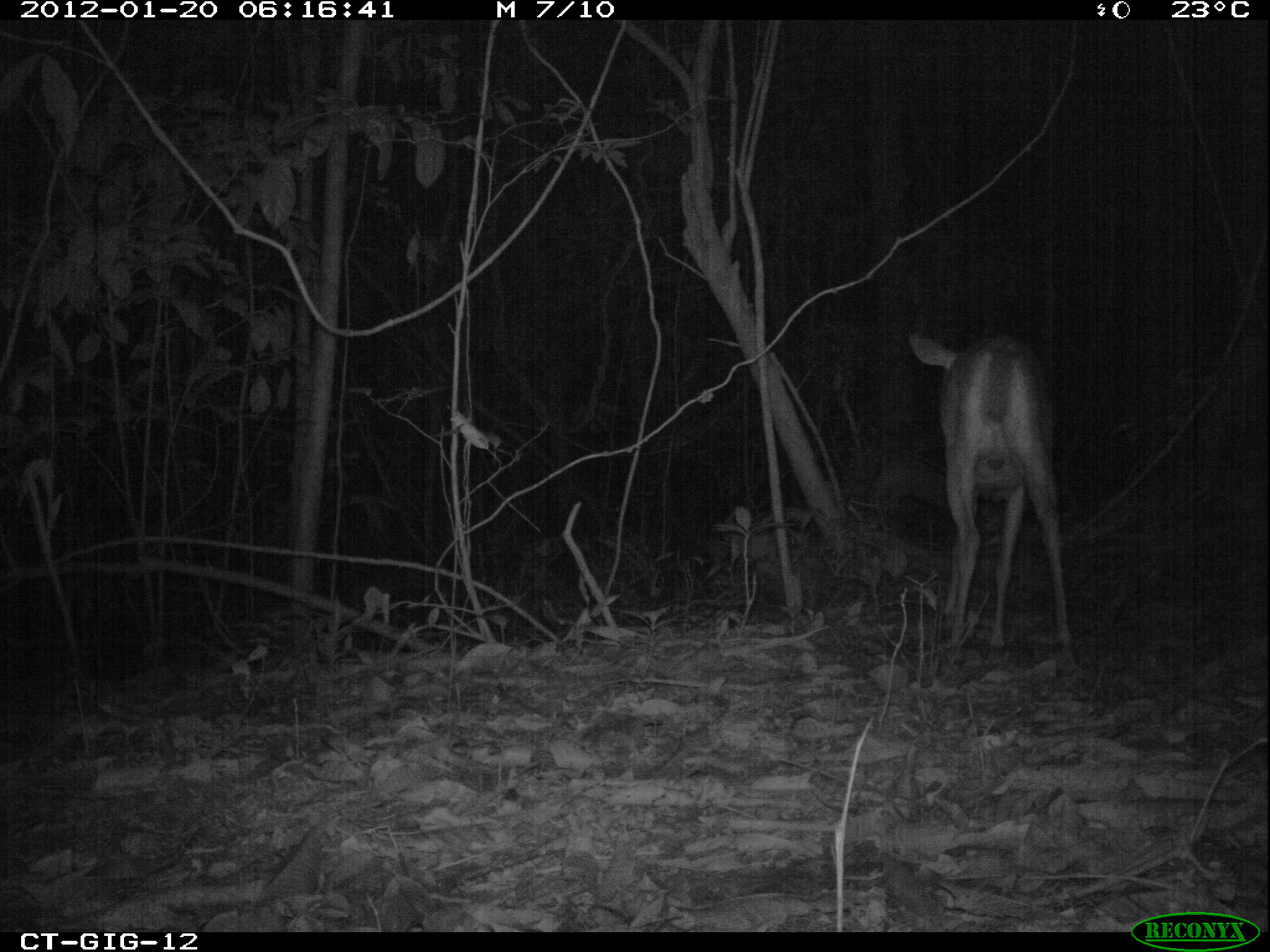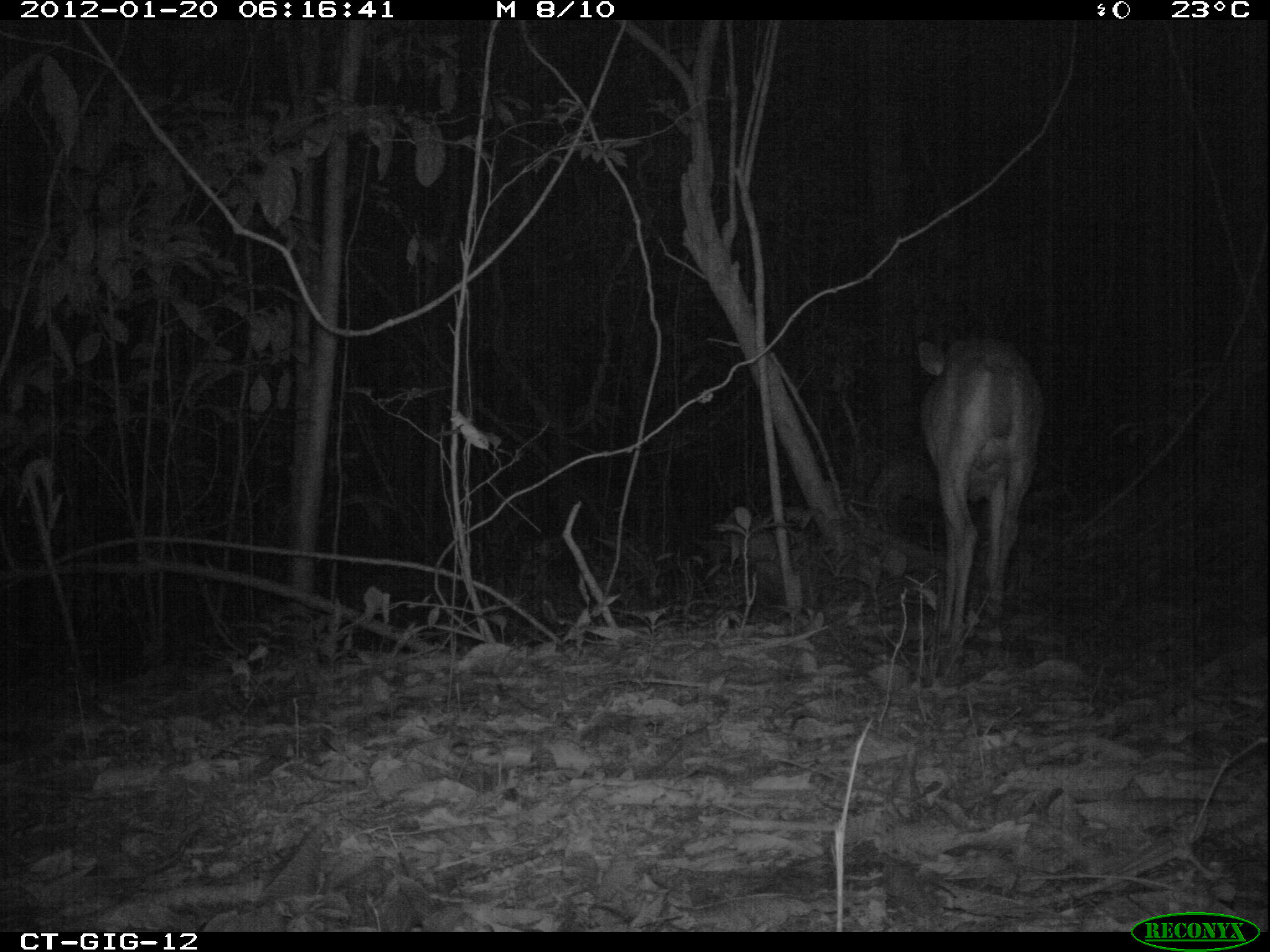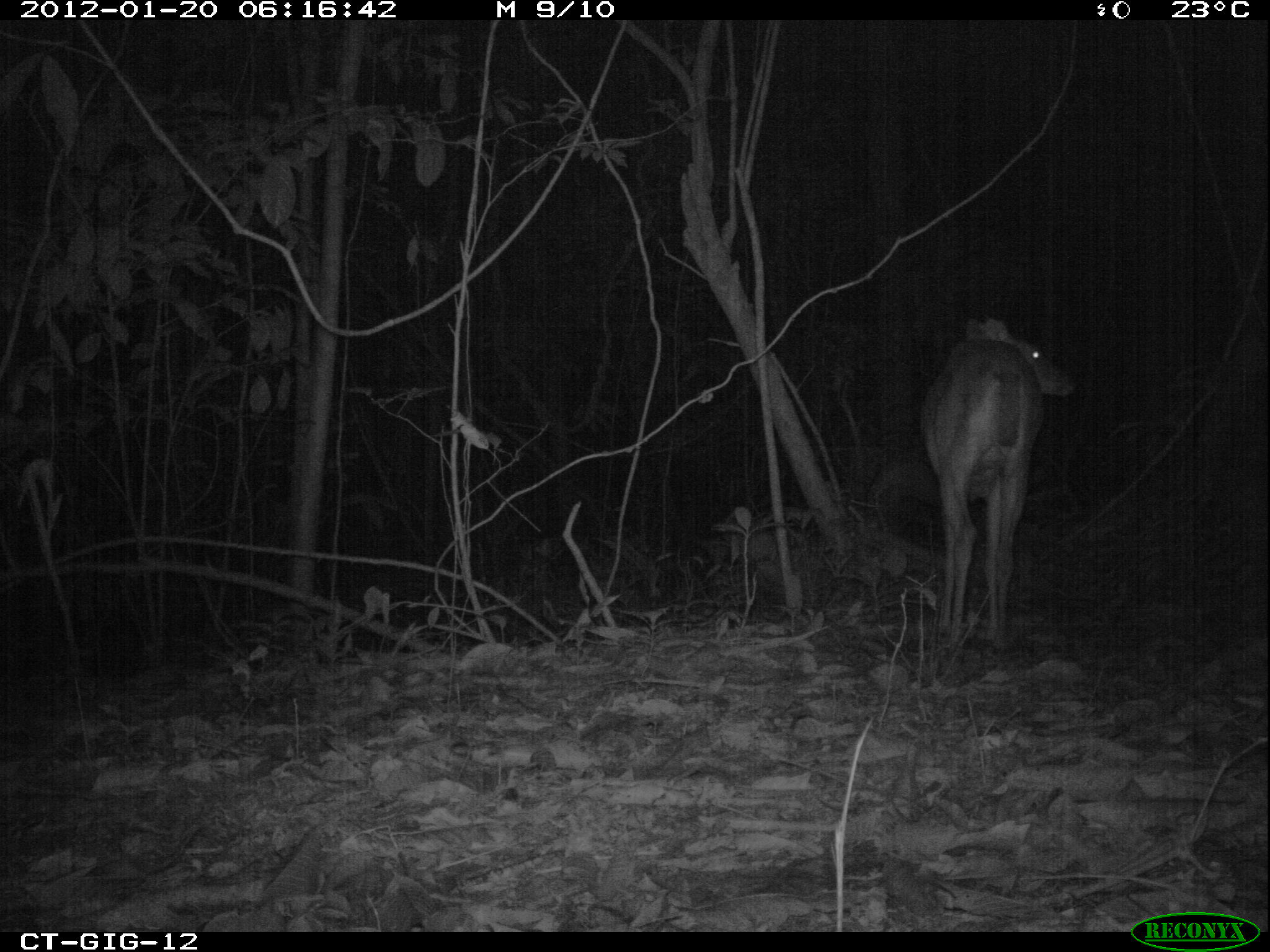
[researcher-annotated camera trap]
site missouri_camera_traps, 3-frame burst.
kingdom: Animalia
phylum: Chordata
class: Mammalia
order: Artiodactyla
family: Cervidae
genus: Odocoileus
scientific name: Odocoileus virginianus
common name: white-tailed deer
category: white tailed deer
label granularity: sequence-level